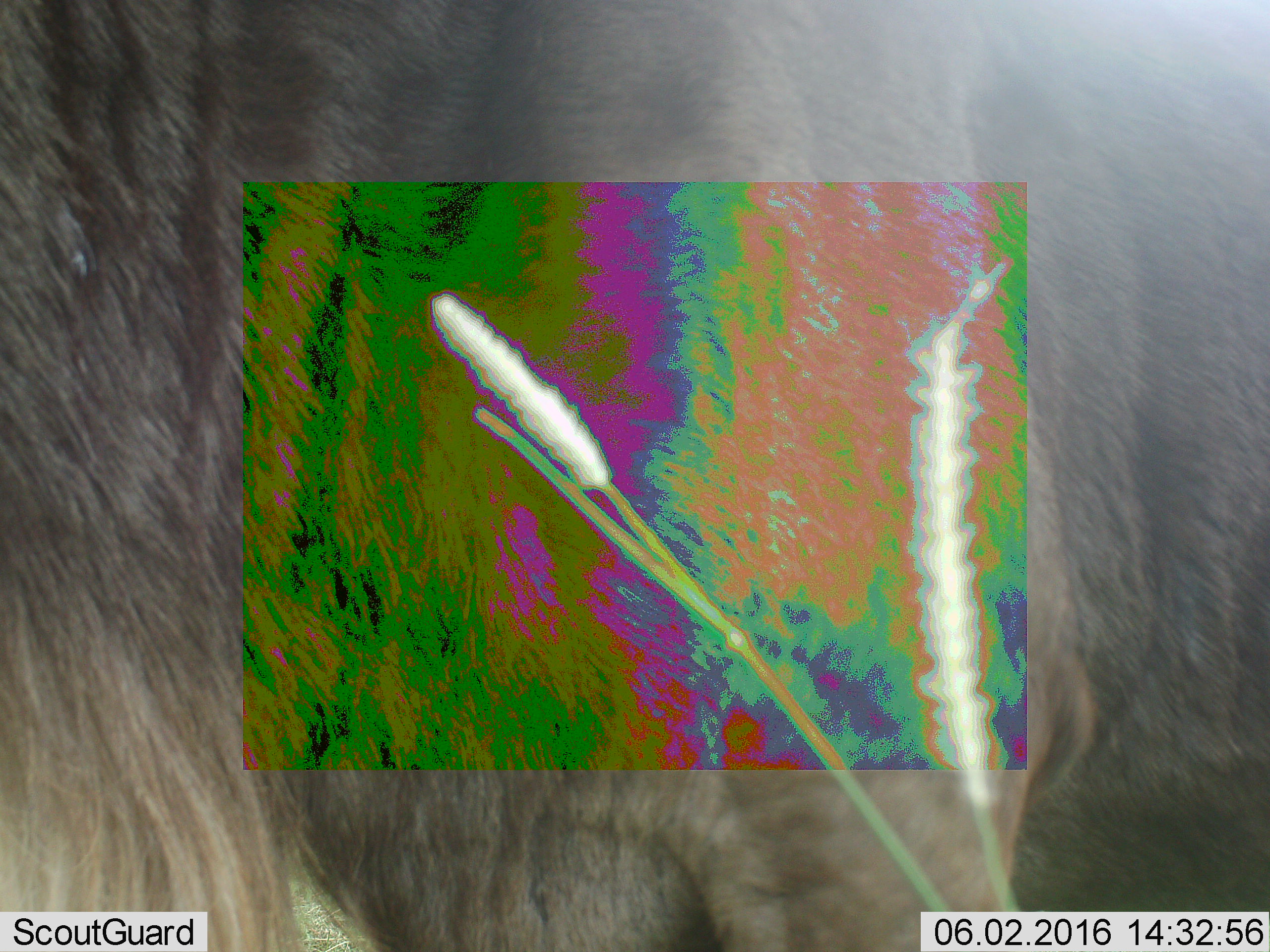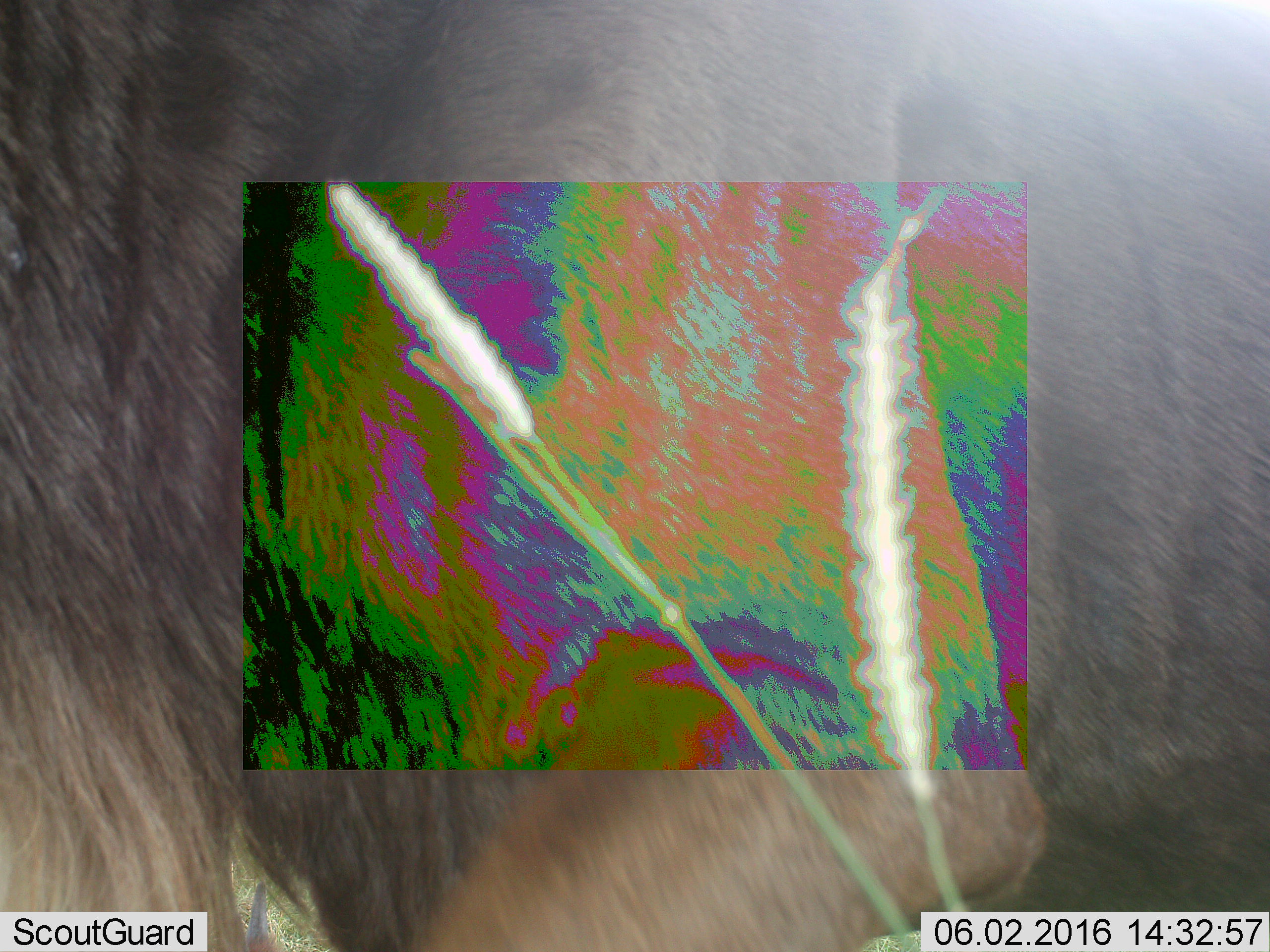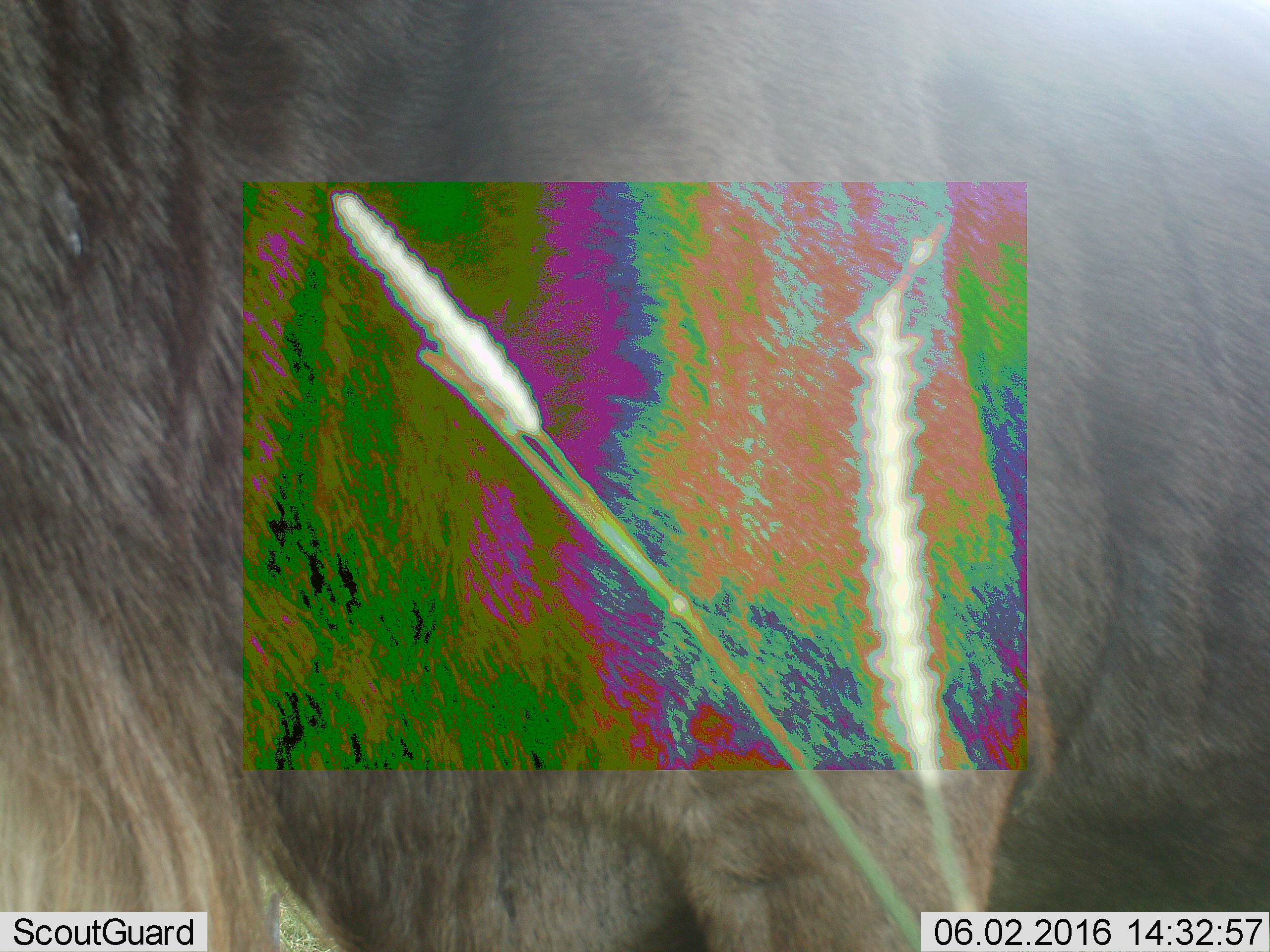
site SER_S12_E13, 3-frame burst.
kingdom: Animalia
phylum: Chordata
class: Mammalia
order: Artiodactyla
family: Bovidae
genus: Connochaetes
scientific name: Connochaetes taurinus taurinus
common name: blue wildebeest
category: wildebeestblue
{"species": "wildebeestblue (blue wildebeest) (Connochaetes taurinus taurinus)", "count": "1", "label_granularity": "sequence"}